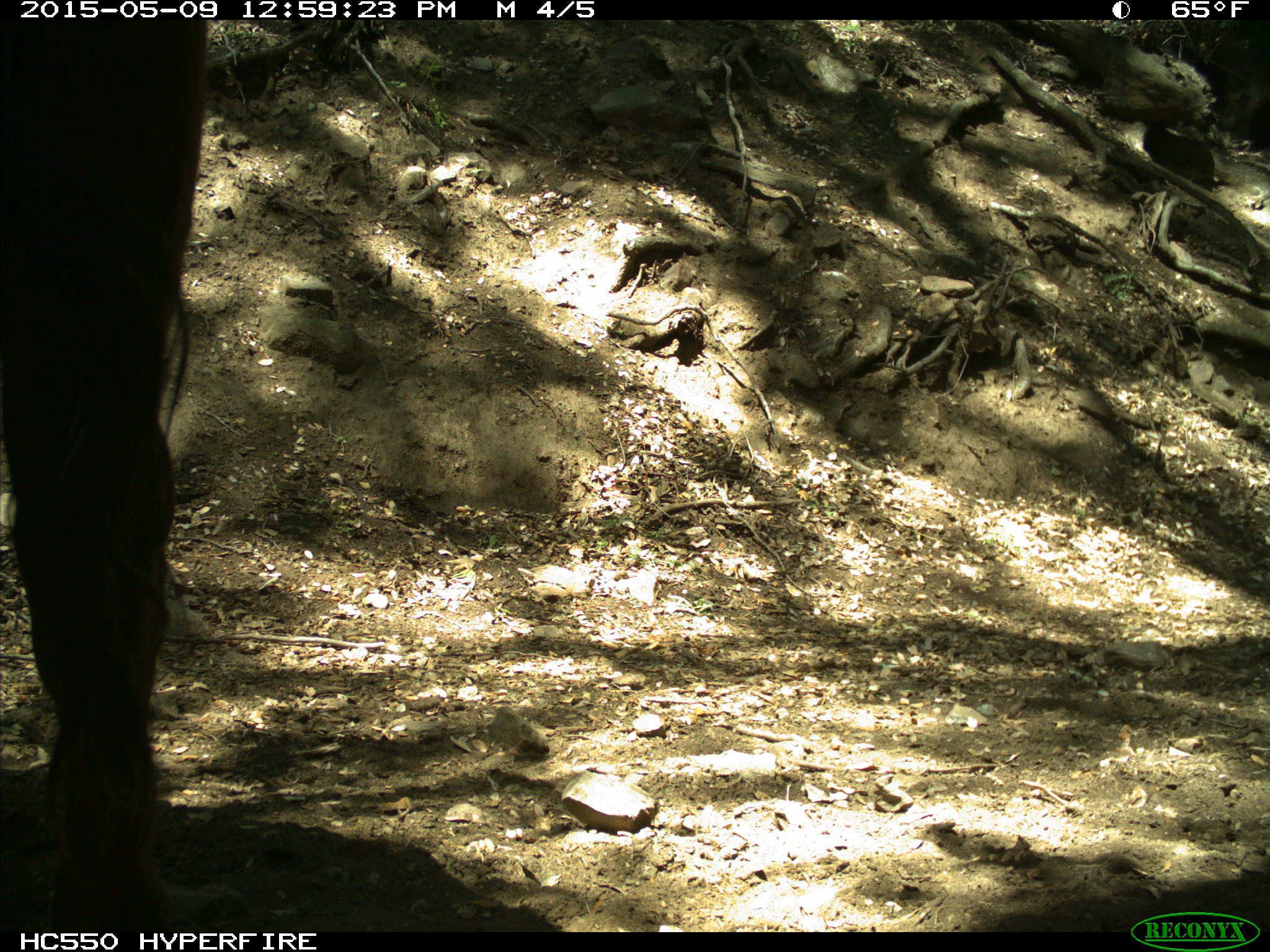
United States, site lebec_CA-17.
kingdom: Animalia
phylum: Chordata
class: Mammalia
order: Artiodactyla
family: Bovidae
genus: Bos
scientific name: Bos taurus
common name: domestic cow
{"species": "Bos taurus (domestic cow)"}